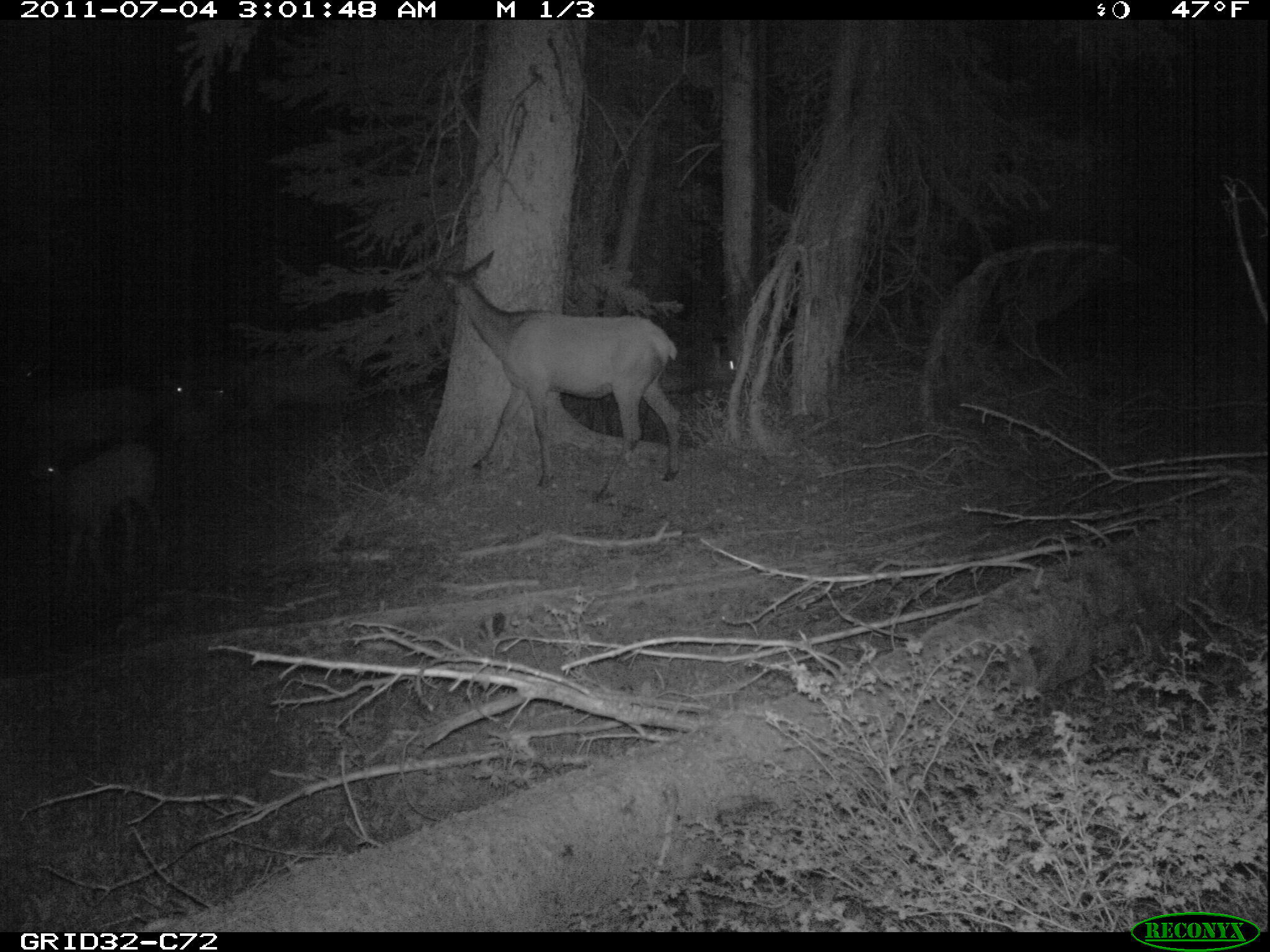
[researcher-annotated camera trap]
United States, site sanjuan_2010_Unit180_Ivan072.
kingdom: Animalia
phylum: Chordata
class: Mammalia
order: Artiodactyla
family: Cervidae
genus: Cervus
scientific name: Cervus elaphus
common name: red deer